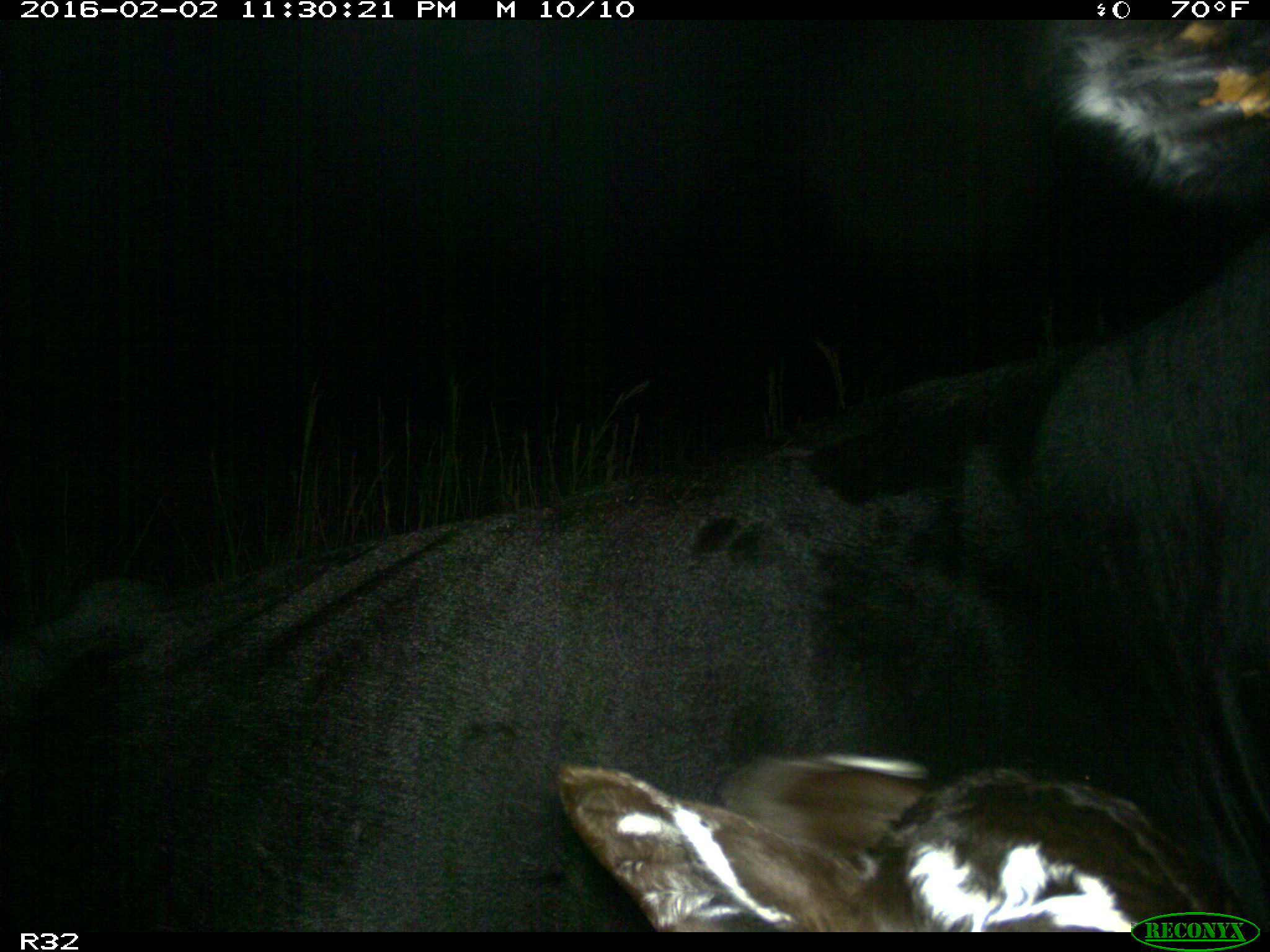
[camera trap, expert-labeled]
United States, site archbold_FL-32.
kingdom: Animalia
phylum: Chordata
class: Mammalia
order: Artiodactyla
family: Bovidae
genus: Bos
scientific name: Bos taurus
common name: domestic cow